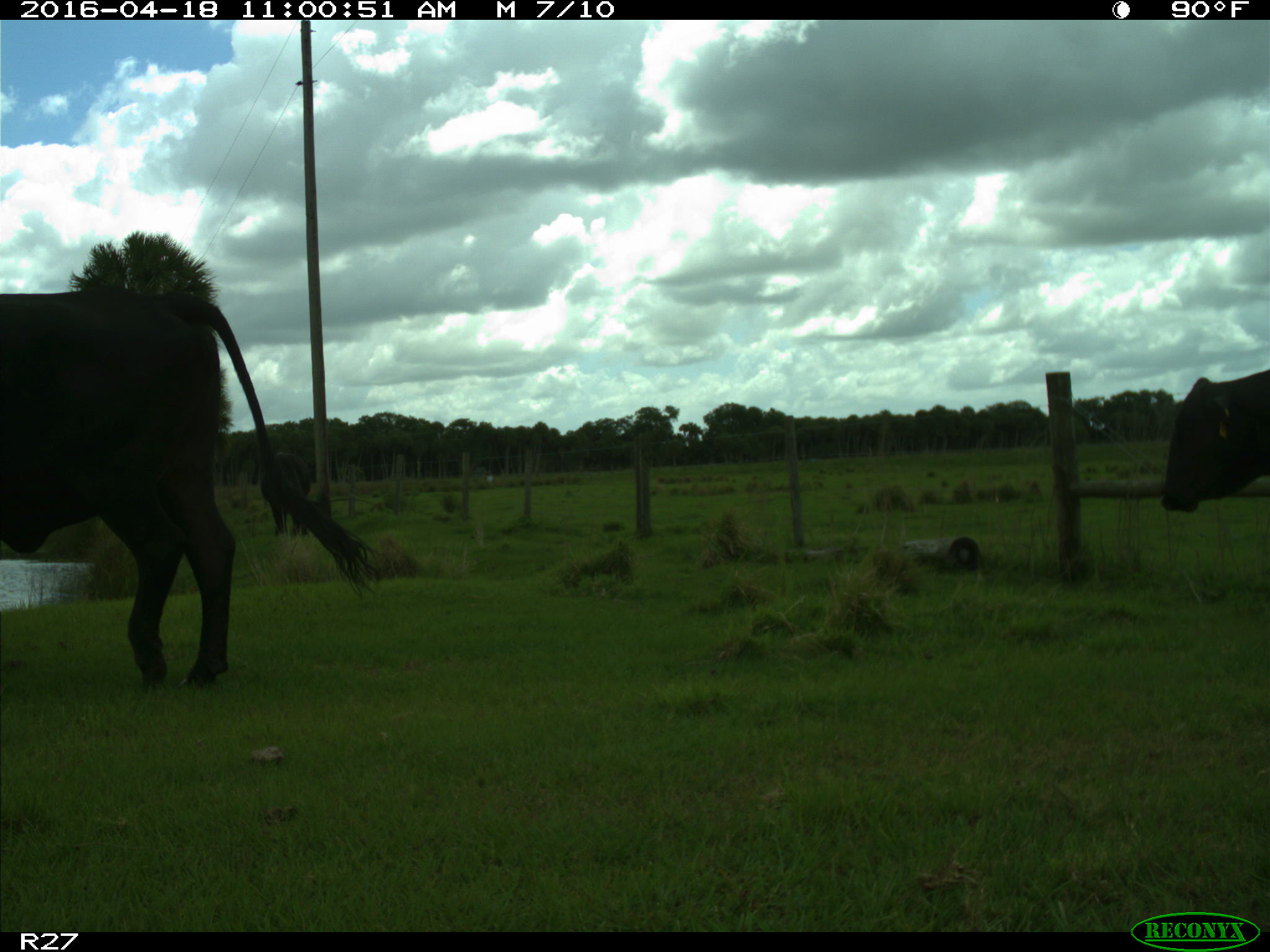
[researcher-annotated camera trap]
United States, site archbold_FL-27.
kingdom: Animalia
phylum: Chordata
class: Mammalia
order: Artiodactyla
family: Bovidae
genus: Bos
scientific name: Bos taurus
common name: domestic cow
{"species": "Bos taurus (domestic cow)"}